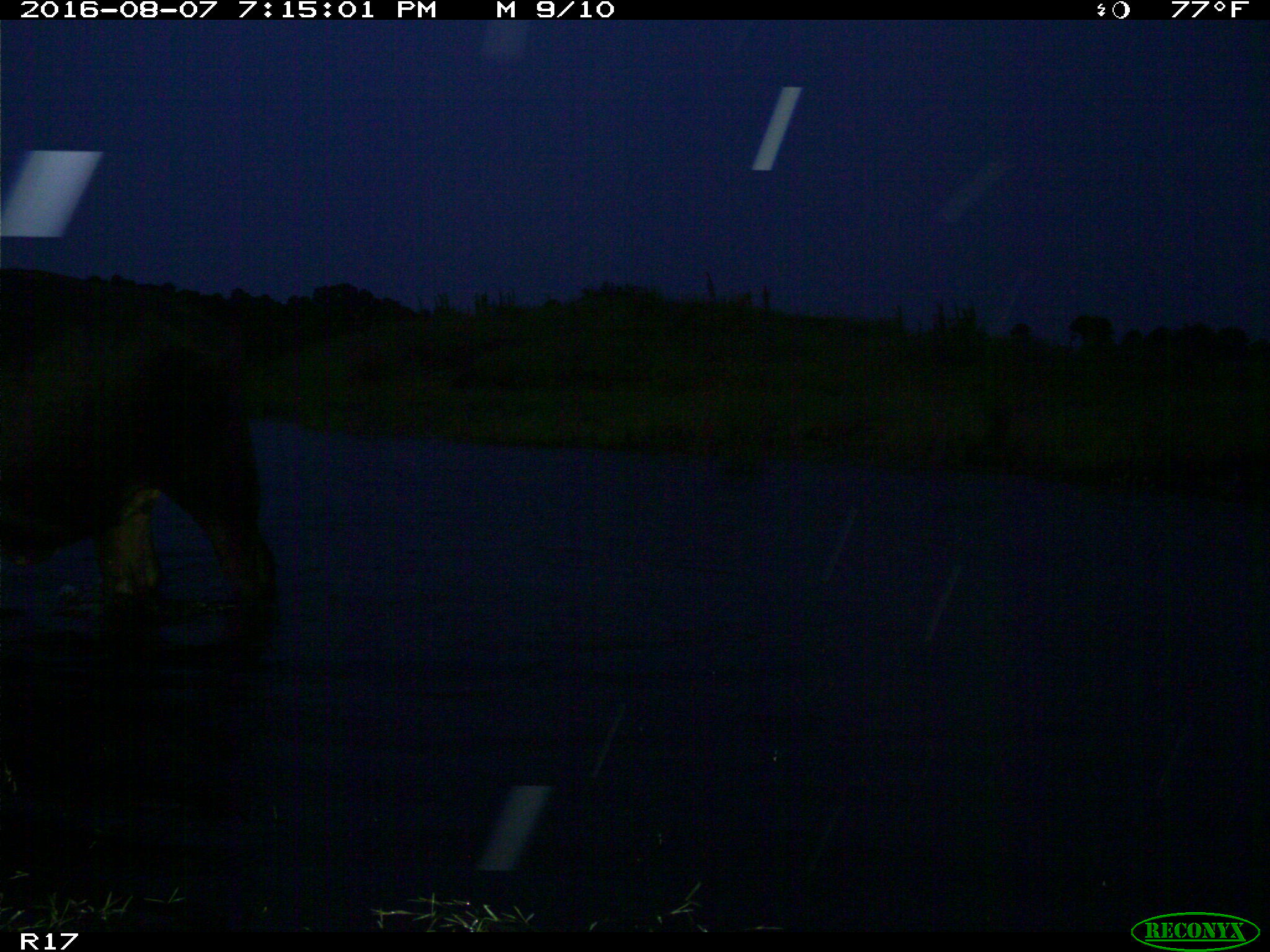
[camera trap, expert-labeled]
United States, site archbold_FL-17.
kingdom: Animalia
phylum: Chordata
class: Mammalia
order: Artiodactyla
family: Bovidae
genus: Bos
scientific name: Bos taurus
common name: domestic cow